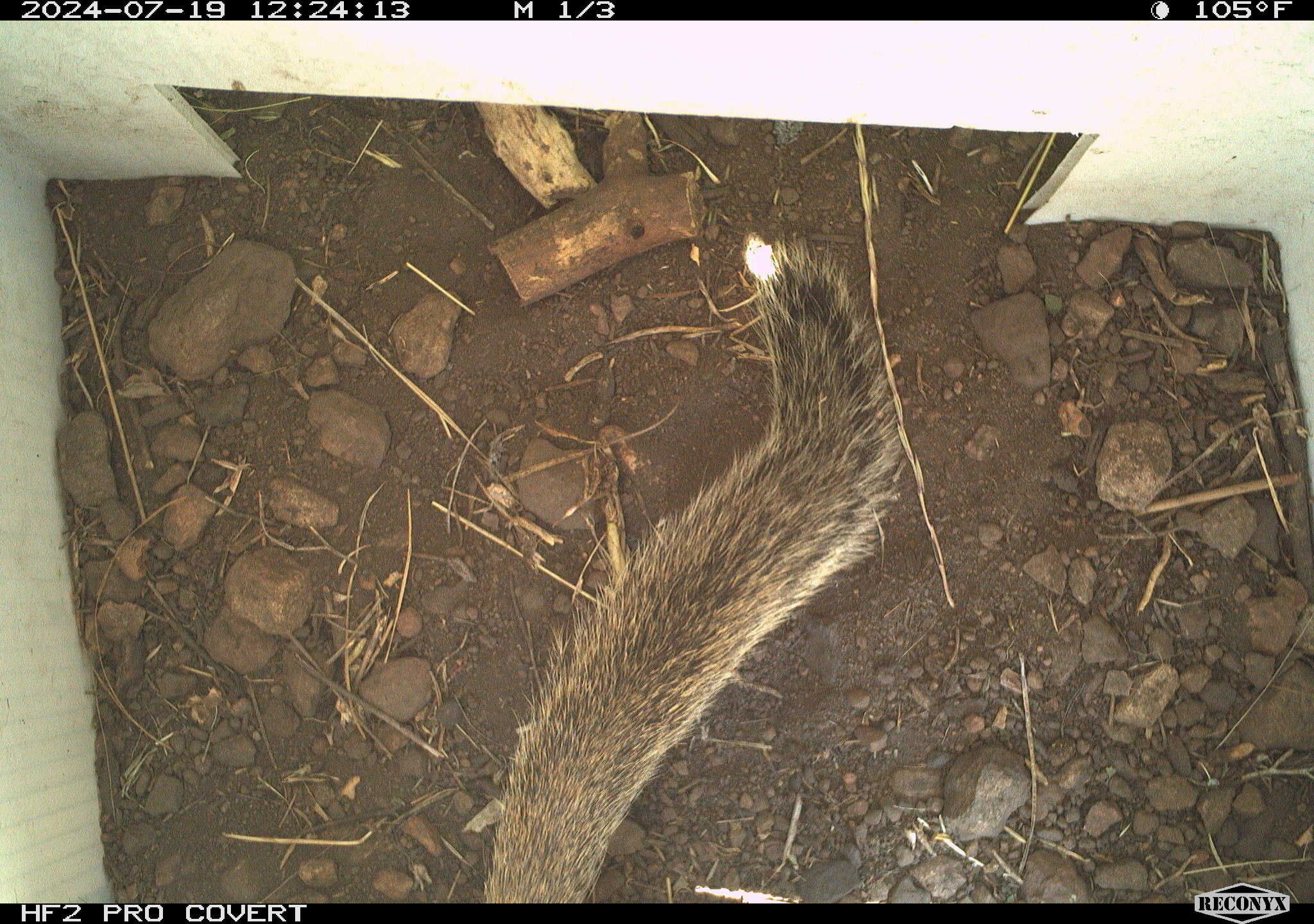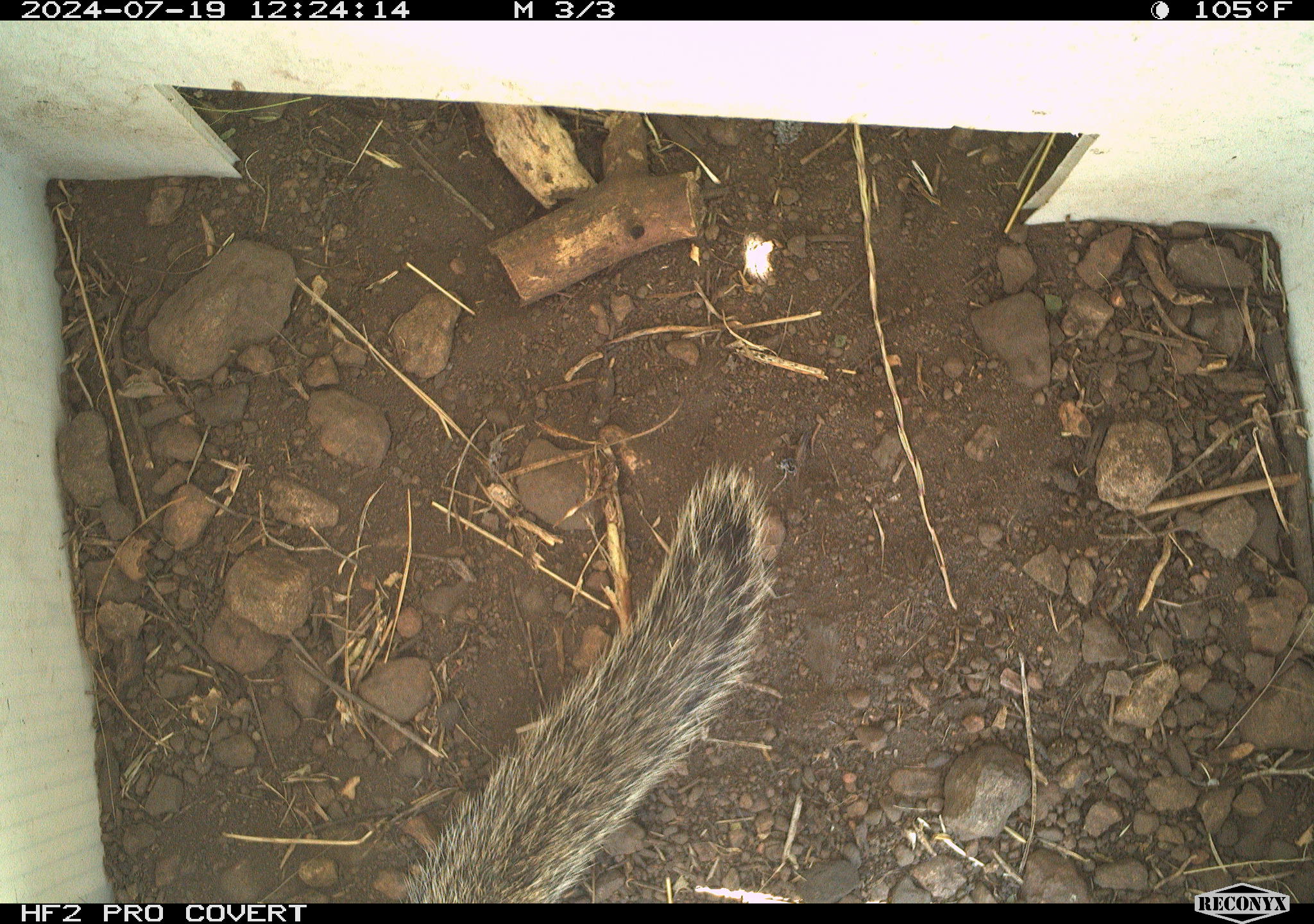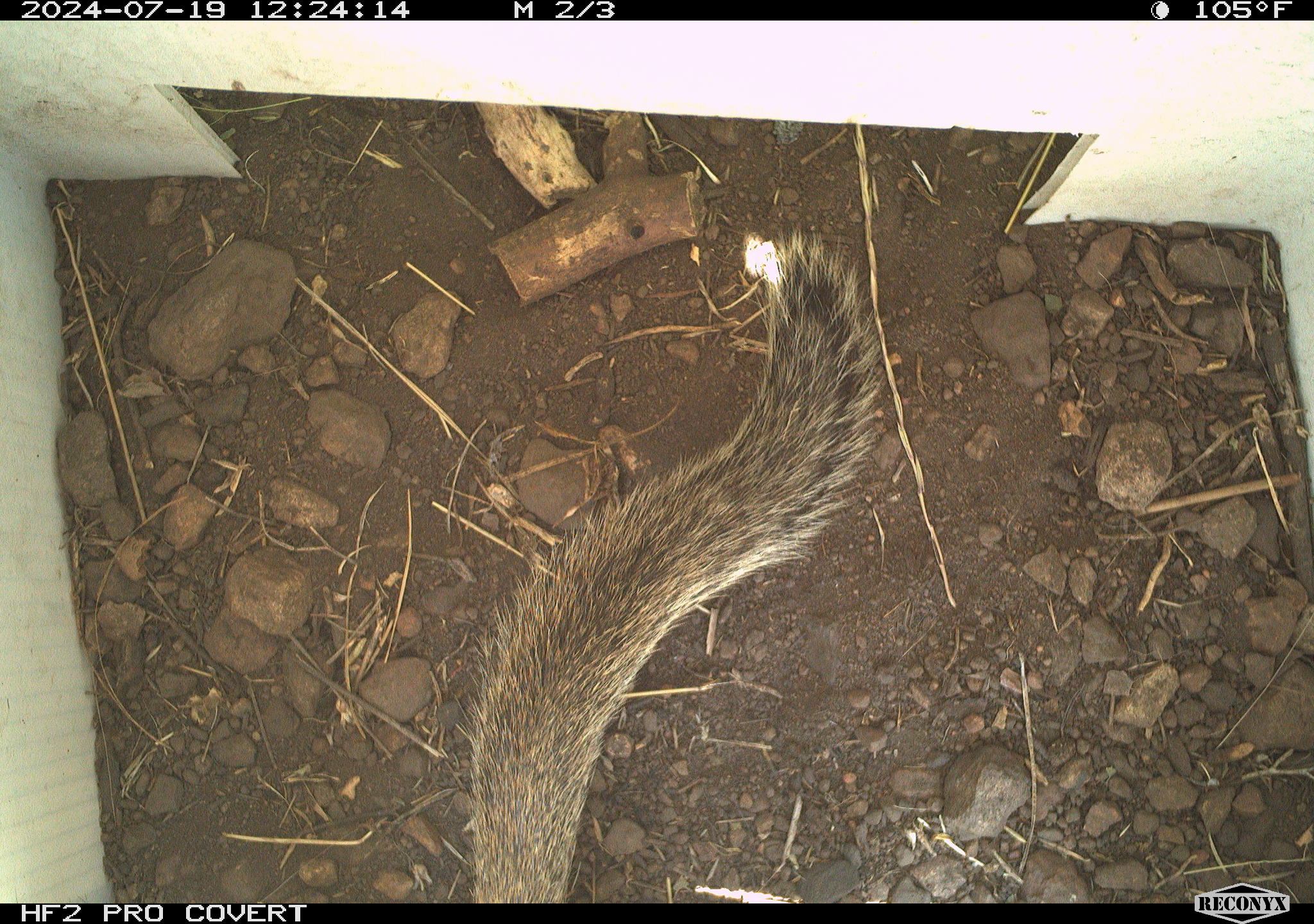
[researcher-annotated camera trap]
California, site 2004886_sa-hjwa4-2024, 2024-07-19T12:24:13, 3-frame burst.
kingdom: Animalia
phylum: Chordata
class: Mammalia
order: Rodentia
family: Sciuridae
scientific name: Sciuridae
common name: squirrels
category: sciuridae family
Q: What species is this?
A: Sciuridae family (squirrels) (Sciuridae).